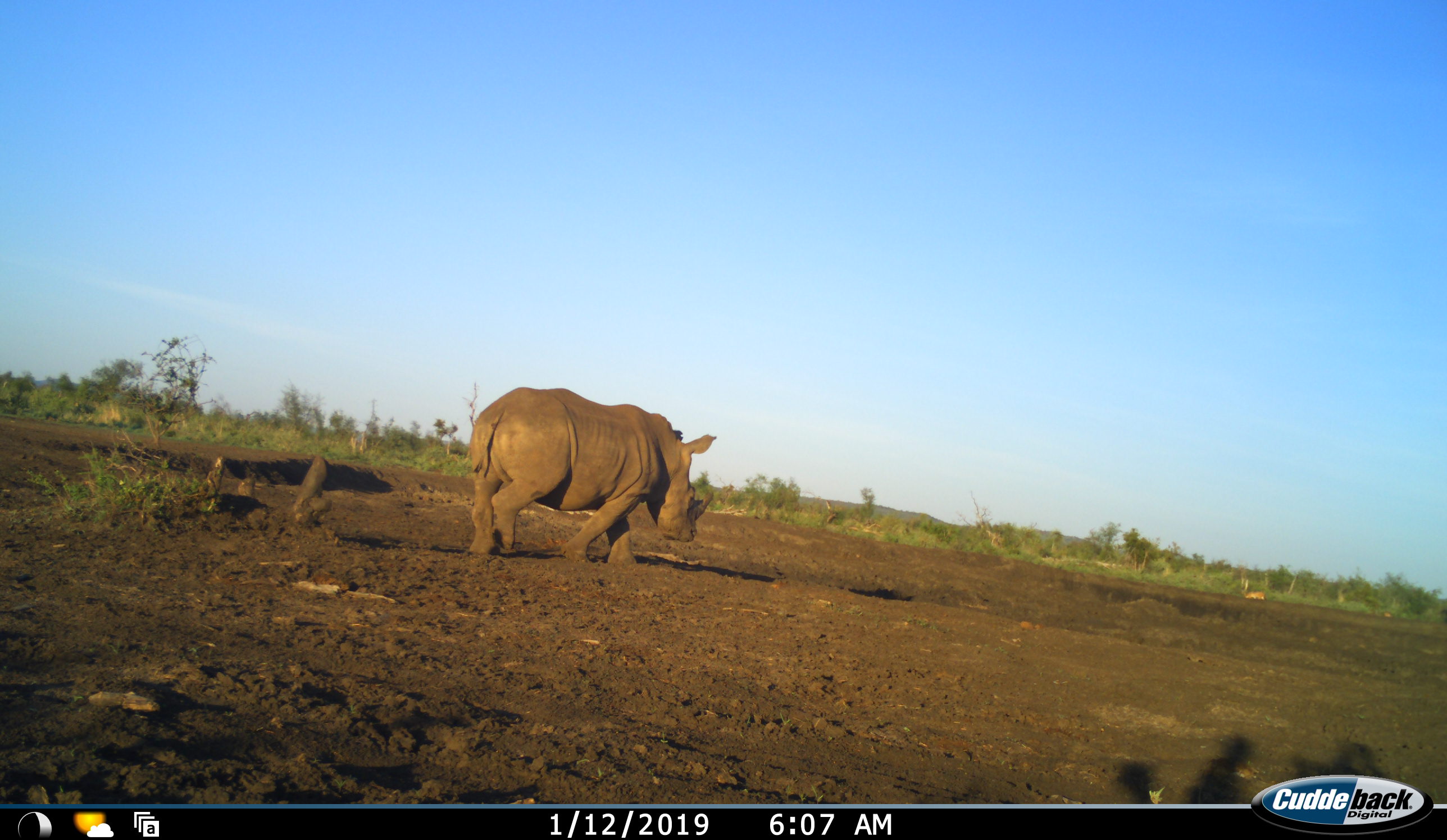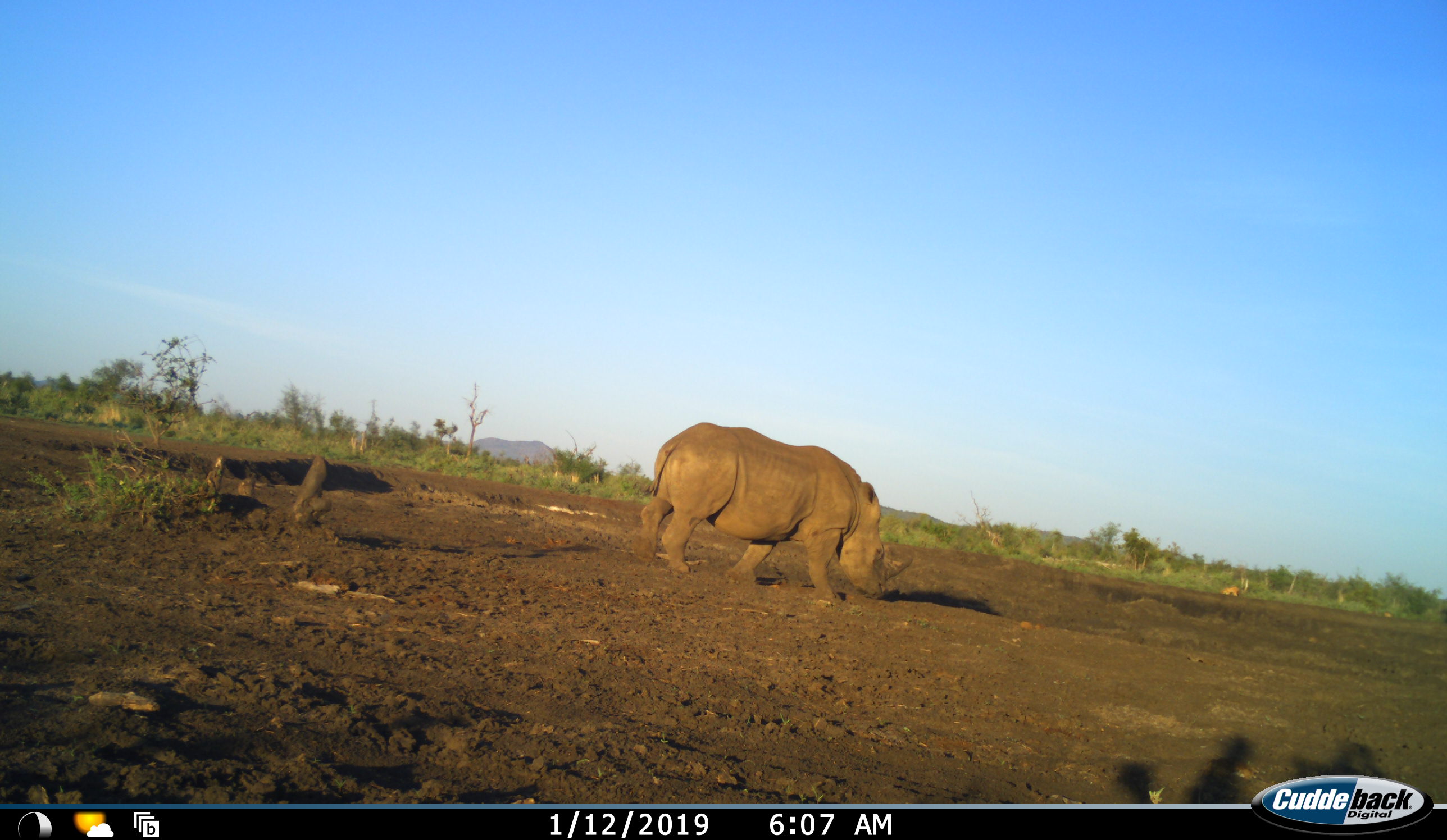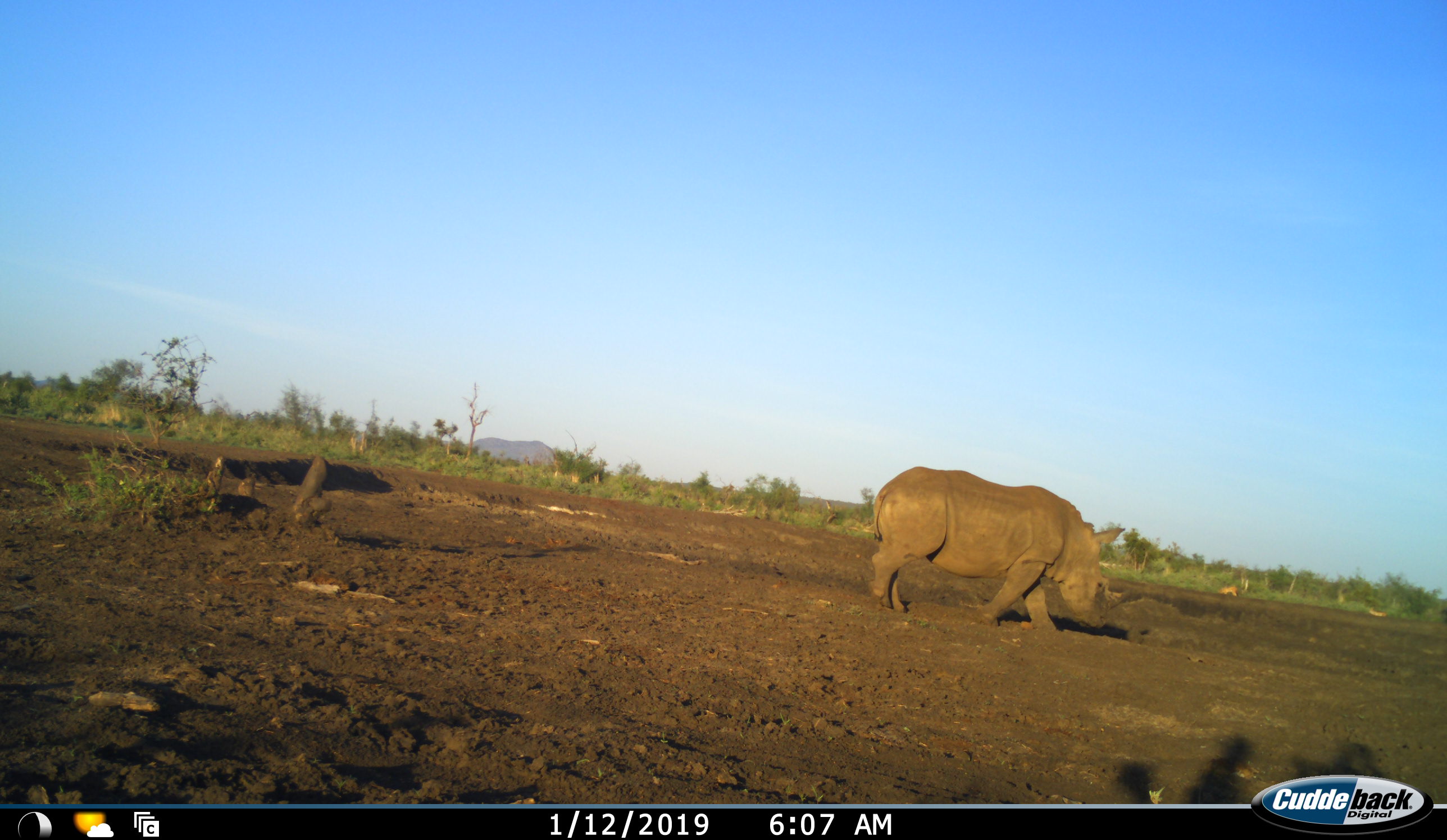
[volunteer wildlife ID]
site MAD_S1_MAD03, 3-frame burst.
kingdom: Animalia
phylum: Chordata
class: Mammalia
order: Perissodactyla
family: Rhinocerotidae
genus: Ceratotherium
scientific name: Ceratotherium simum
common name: white rhinoceros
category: rhinoceroswhite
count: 1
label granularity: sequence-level